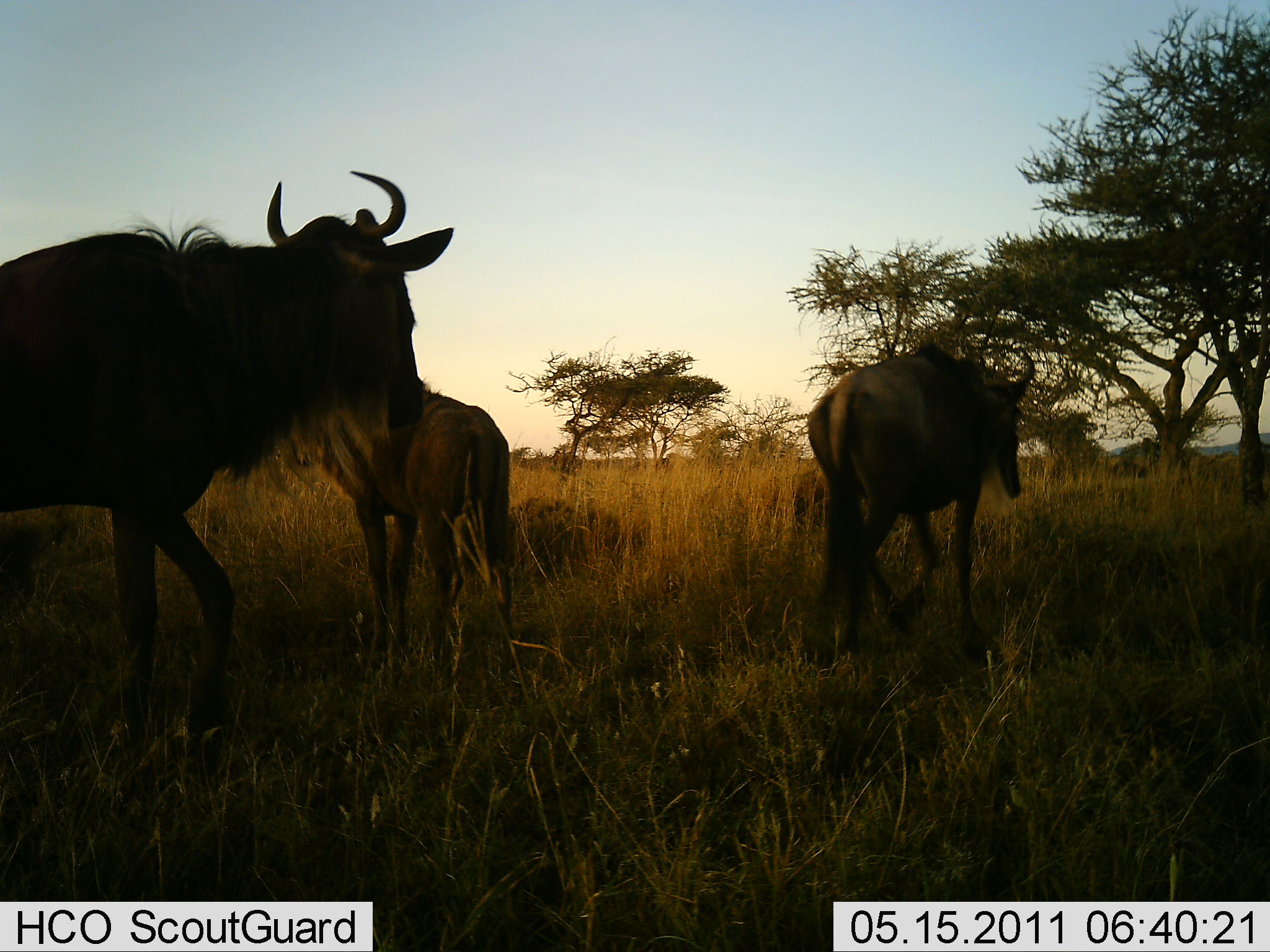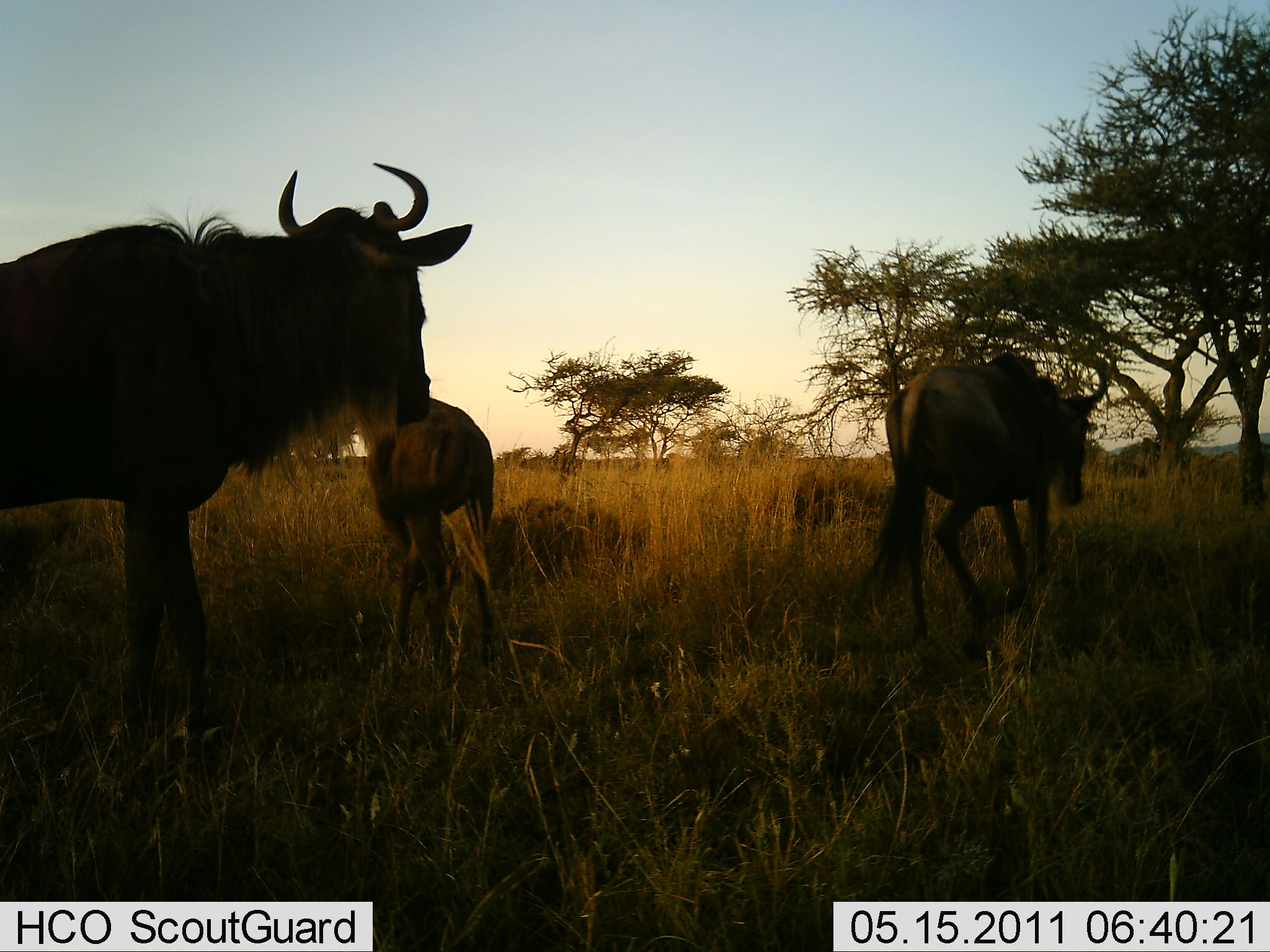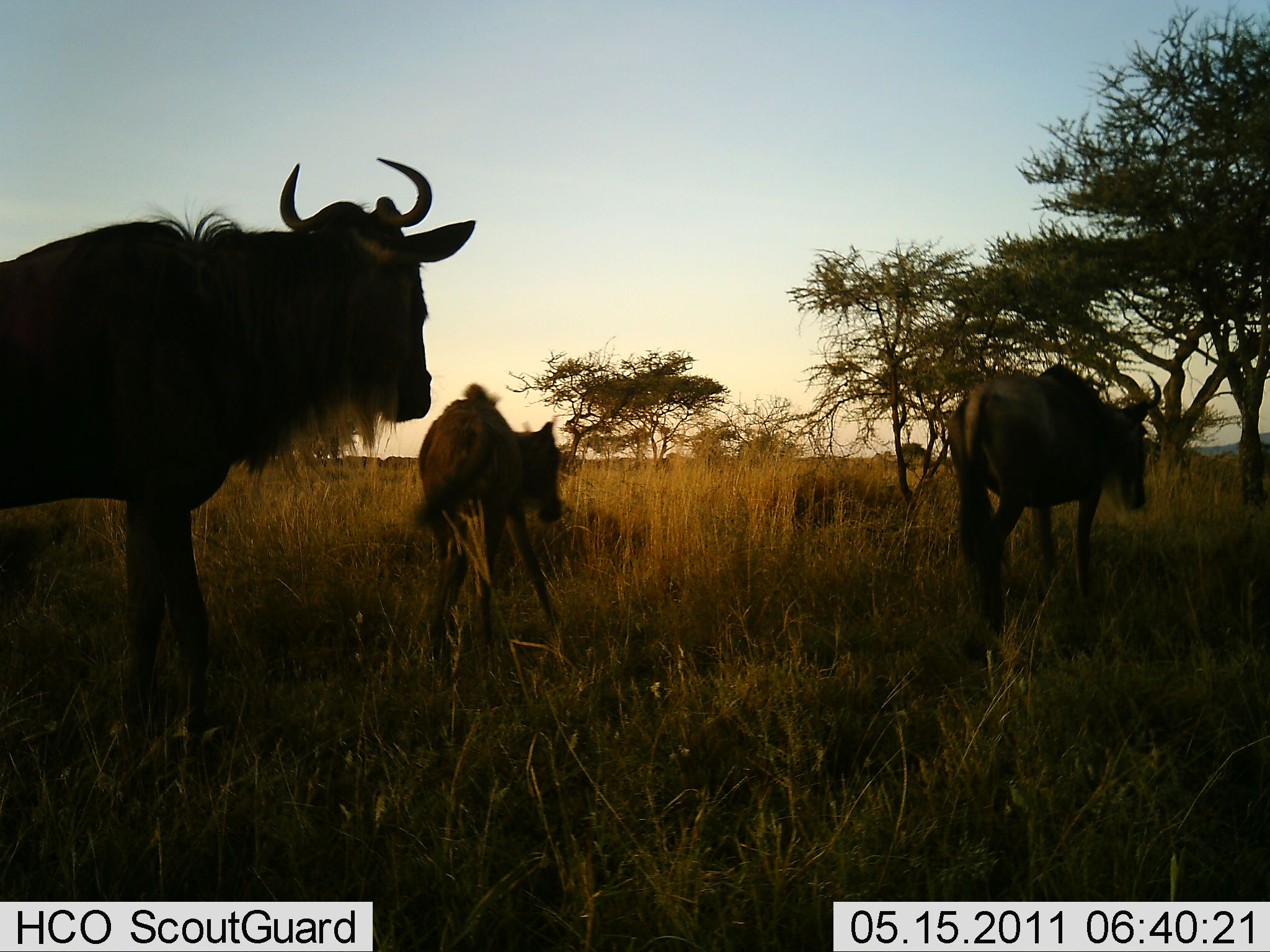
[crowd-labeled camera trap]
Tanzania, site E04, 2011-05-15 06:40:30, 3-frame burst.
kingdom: Animalia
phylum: Chordata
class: Mammalia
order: Artiodactyla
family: Bovidae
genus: Connochaetes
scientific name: Connochaetes taurinus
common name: blue wildebeest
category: wildebeest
Wildebeest (blue wildebeest) (Connochaetes taurinus), count 3. Behavior (volunteer vote fractions): standing 38%, resting 8%, moving 85%, interacting 0%. Young present (vote fraction): 46%. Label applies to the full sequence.